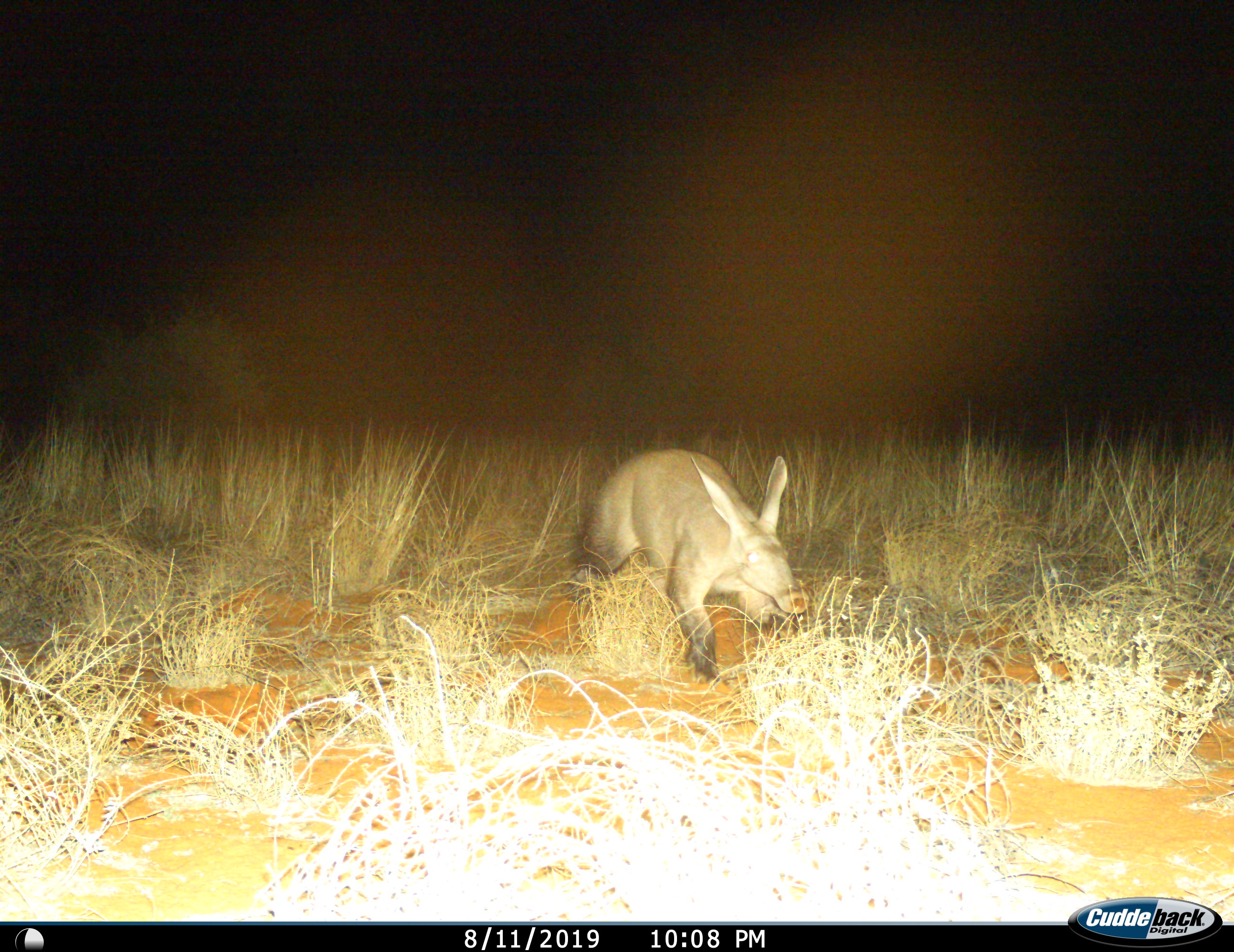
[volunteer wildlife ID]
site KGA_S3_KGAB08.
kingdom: Animalia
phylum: Chordata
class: Mammalia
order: Tubulidentata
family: Orycteropodidae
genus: Orycteropus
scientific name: Orycteropus afer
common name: aardvark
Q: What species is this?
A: Aardvark (Orycteropus afer).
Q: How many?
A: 1.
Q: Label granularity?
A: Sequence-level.